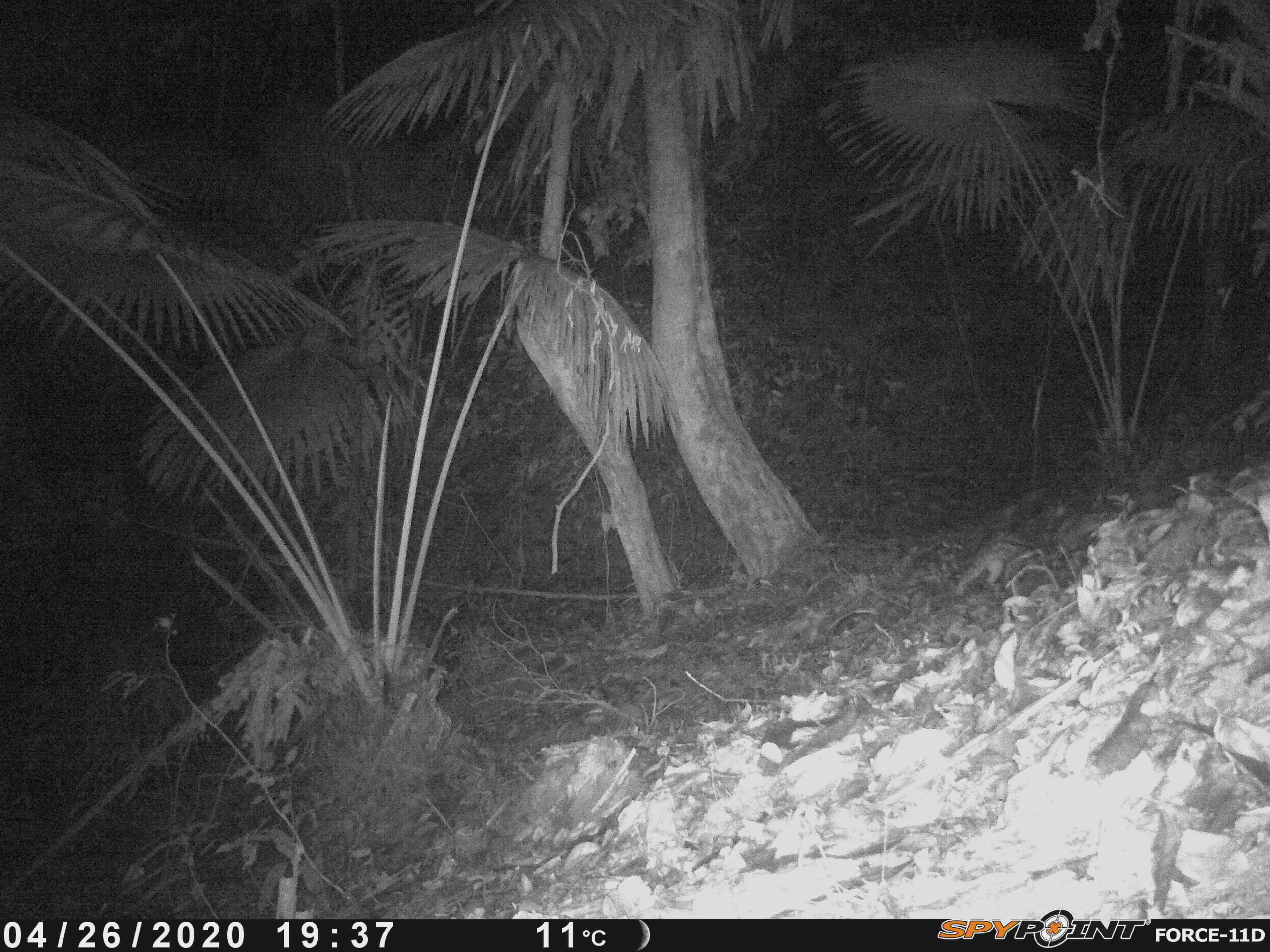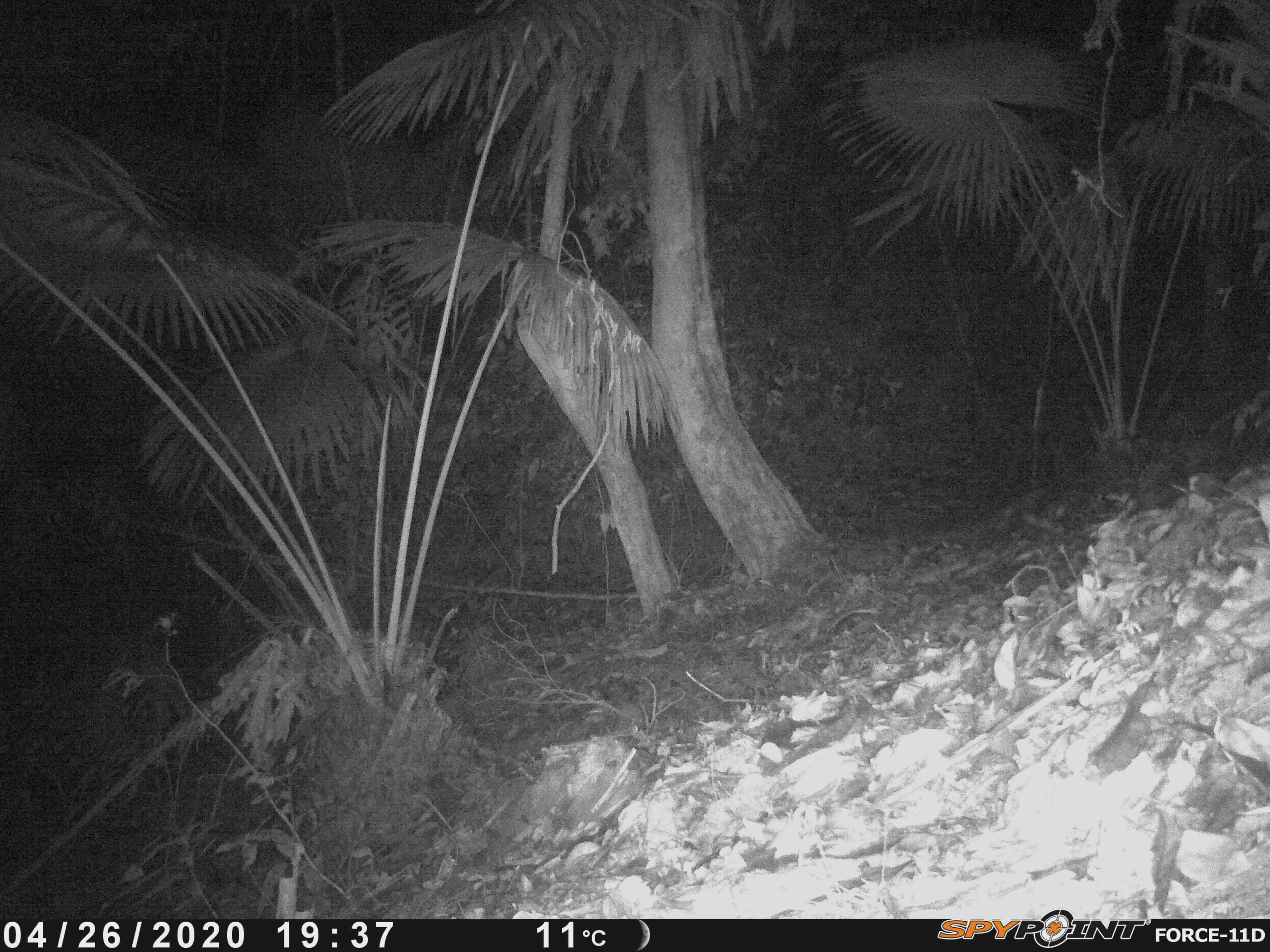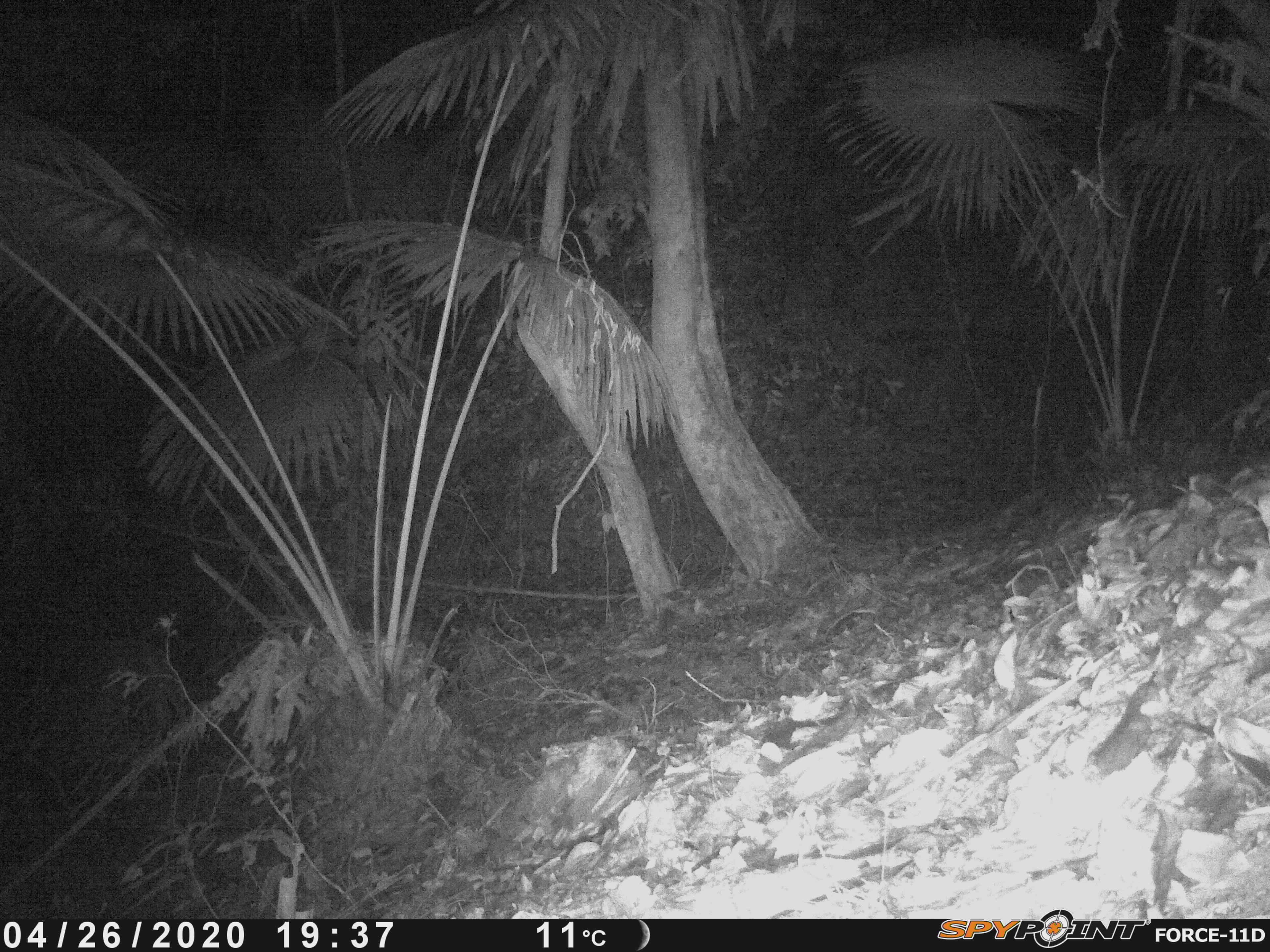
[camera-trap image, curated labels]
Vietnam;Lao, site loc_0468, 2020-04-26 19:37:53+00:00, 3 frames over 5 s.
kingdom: Animalia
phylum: Chordata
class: Mammalia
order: Carnivora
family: Prionodontidae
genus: Prionodon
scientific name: Prionodon pardicolor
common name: spotted linsang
Spotted linsang (Prionodon pardicolor). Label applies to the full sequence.